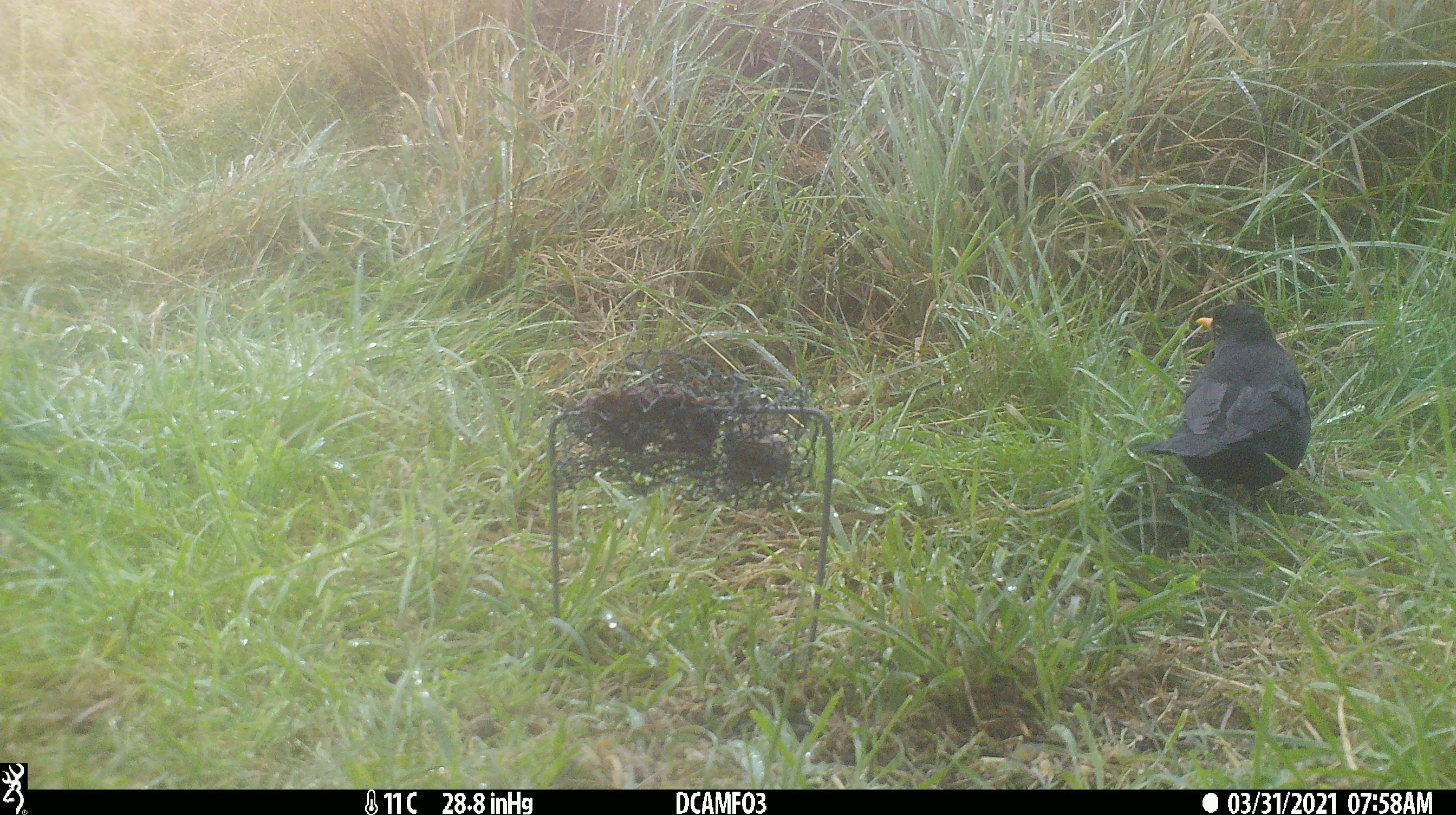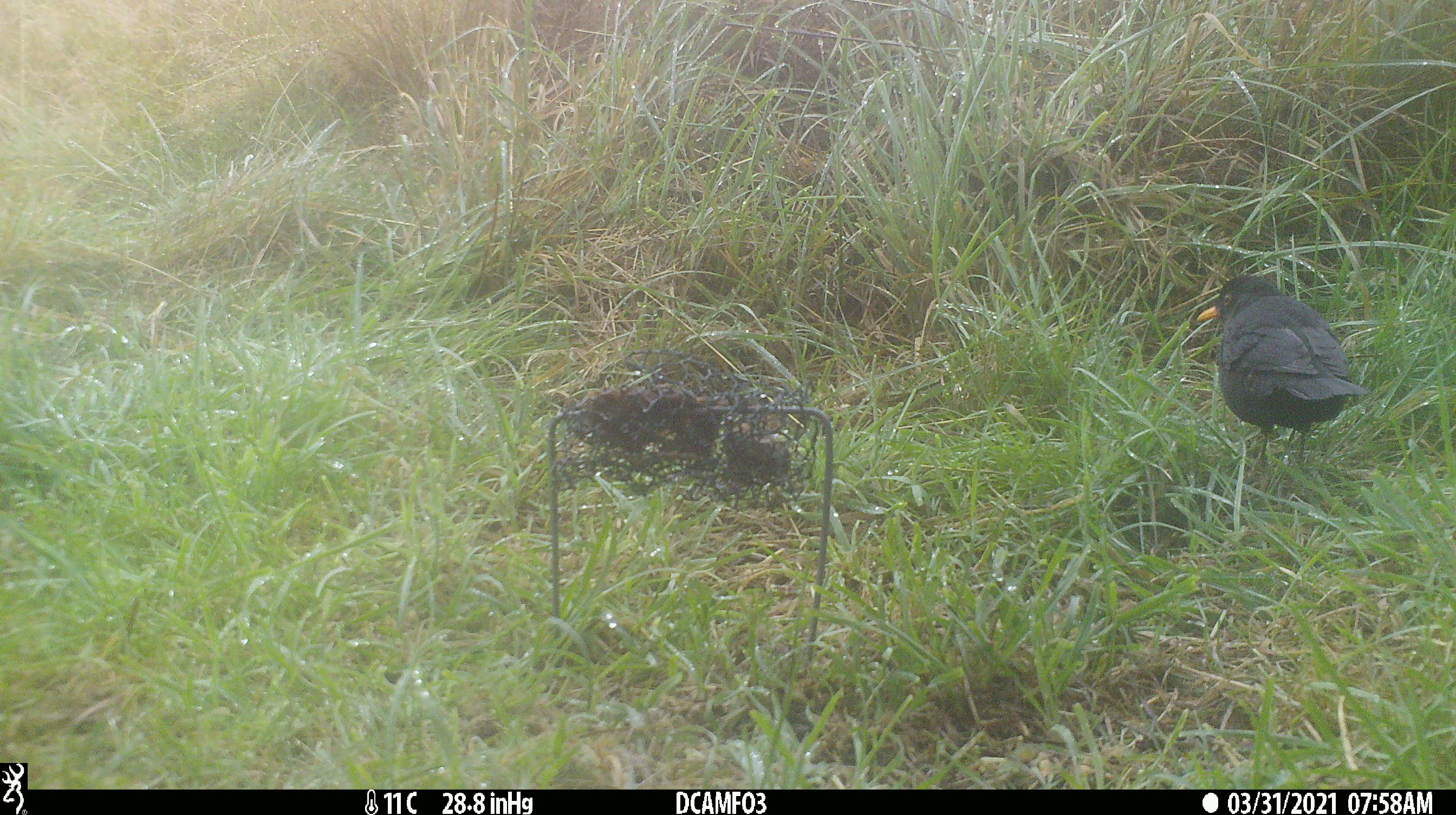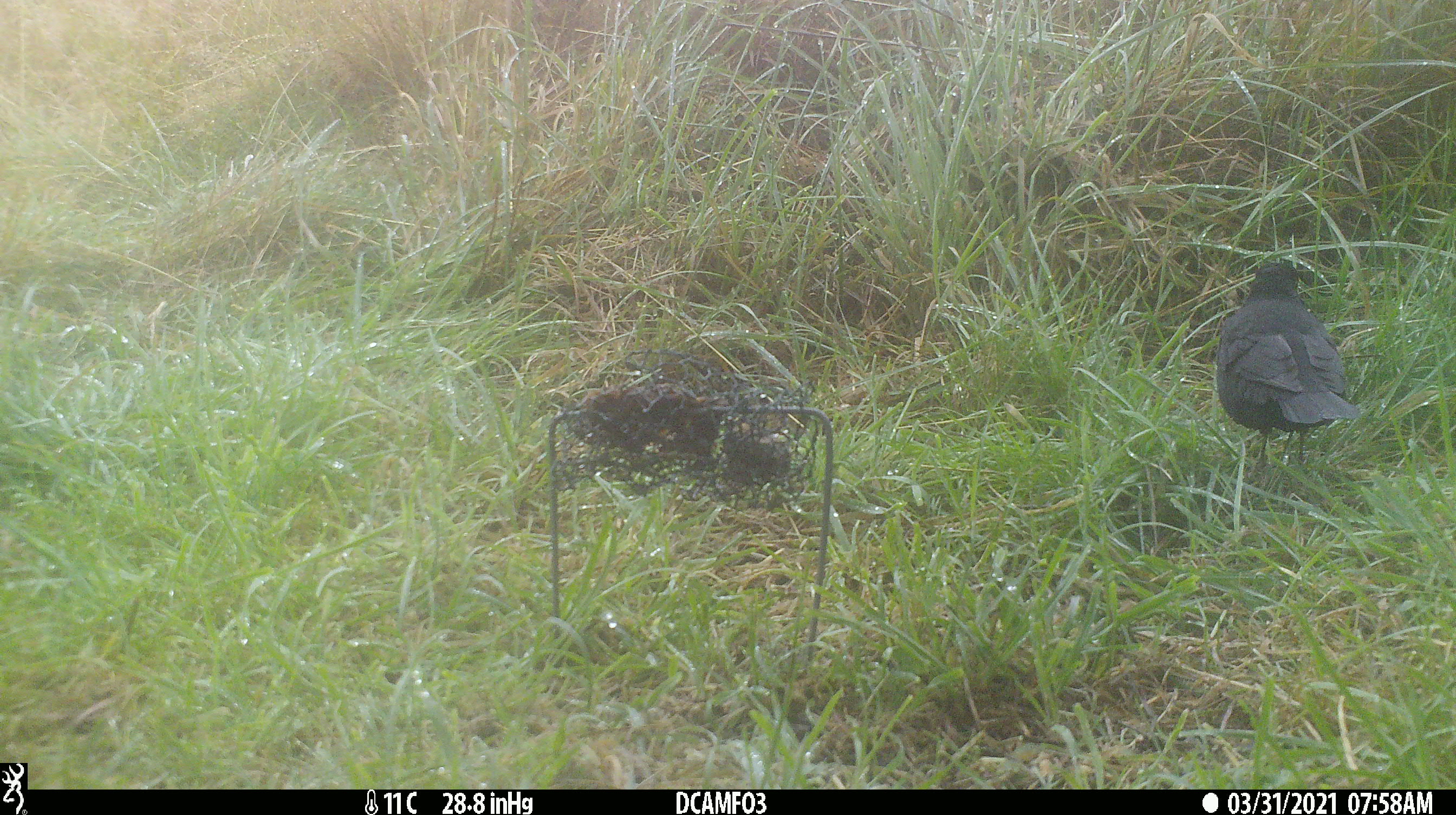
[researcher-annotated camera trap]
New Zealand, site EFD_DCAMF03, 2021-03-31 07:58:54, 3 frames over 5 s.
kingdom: Animalia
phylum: Chordata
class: Aves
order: Passeriformes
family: Turdidae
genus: Turdus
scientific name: Turdus merula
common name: eurasian blackbird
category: blackbird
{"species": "blackbird (eurasian blackbird) (Turdus merula)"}